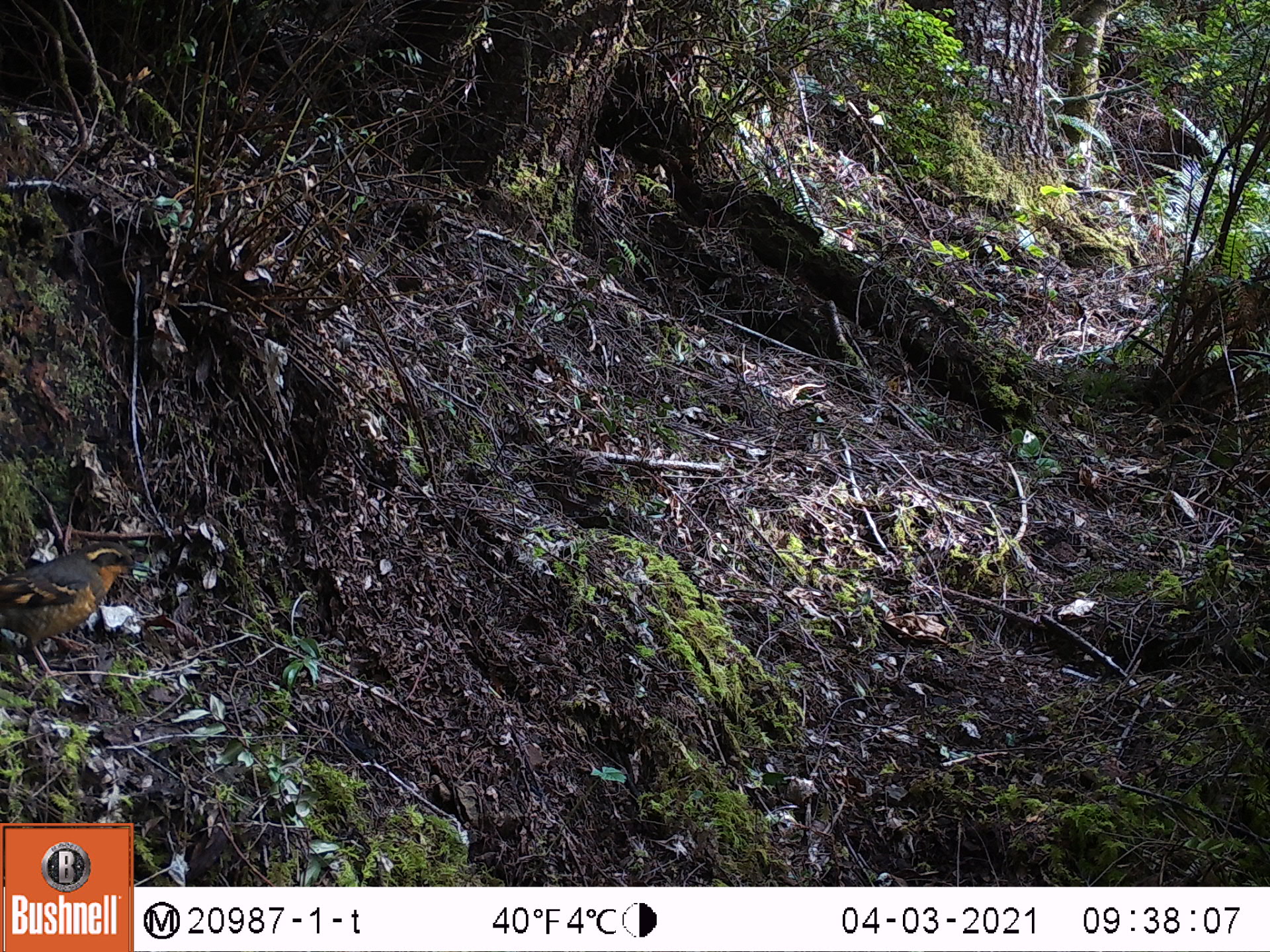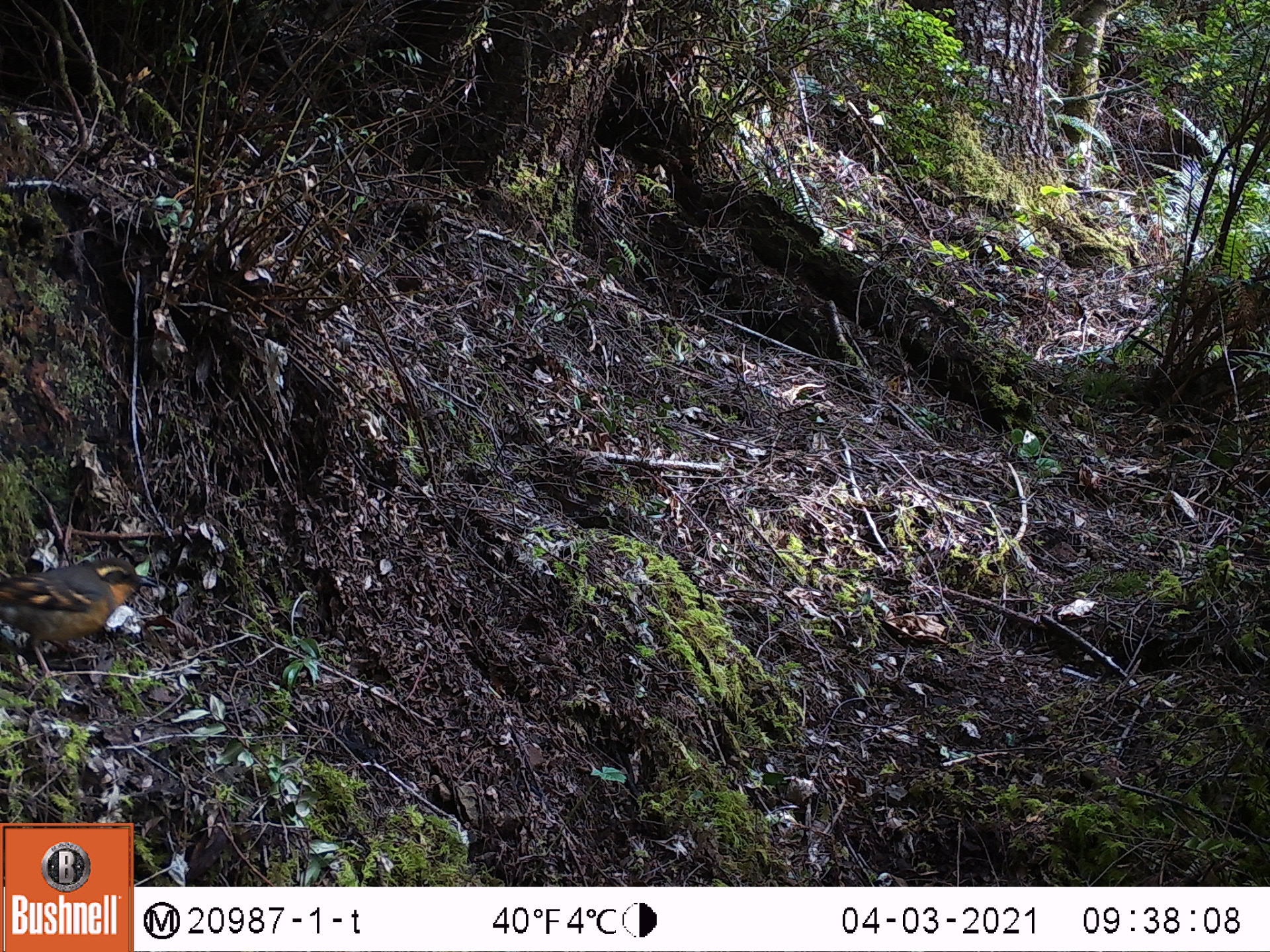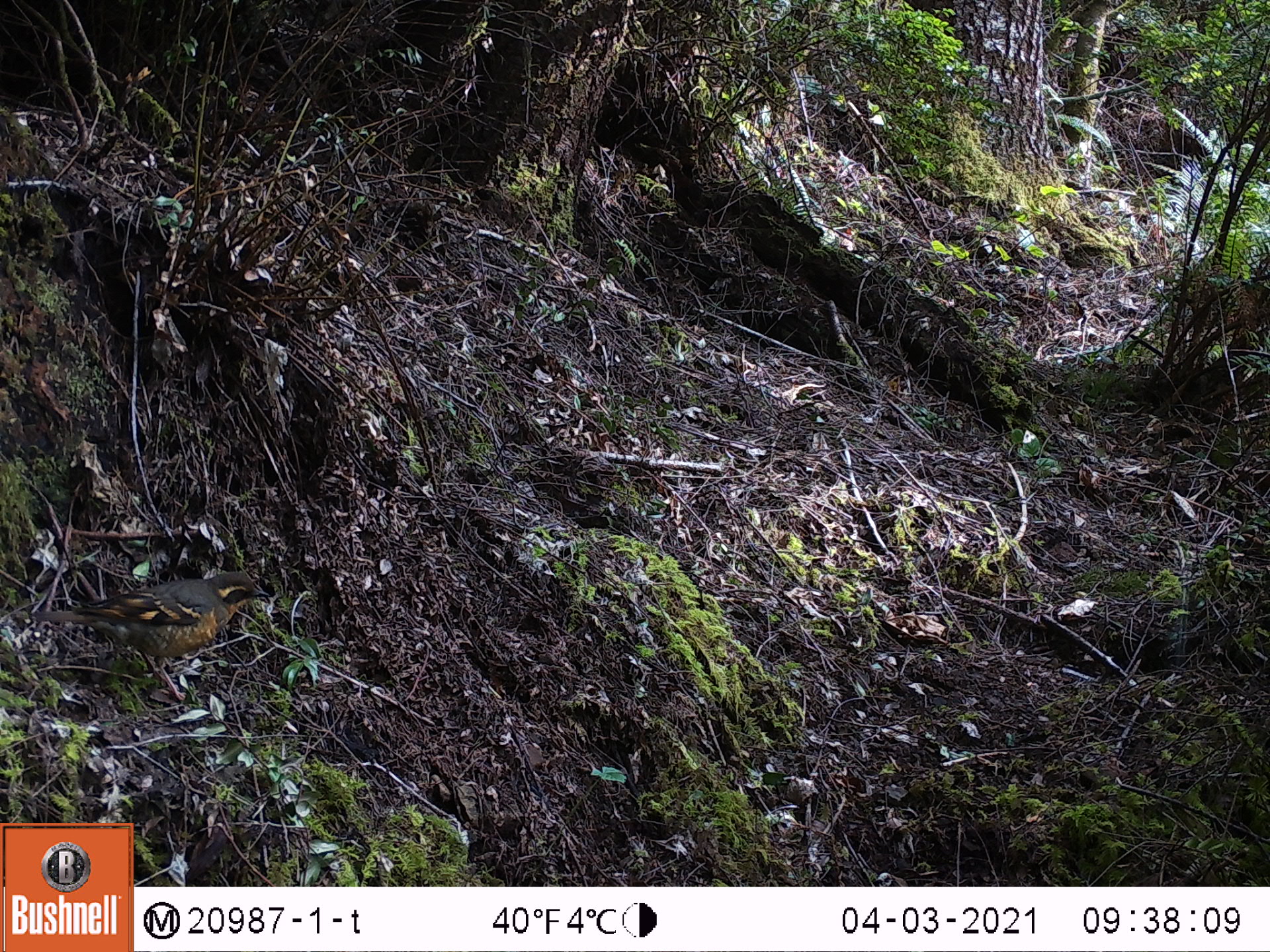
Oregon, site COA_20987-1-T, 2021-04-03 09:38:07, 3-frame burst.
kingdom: Animalia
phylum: Chordata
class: Aves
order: Passeriformes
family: Turdidae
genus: Ixoreus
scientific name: Ixoreus naevius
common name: varied thrush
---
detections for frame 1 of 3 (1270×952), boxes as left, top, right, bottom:
varied thrush: 3, 538, 153, 687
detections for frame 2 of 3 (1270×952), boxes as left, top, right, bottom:
varied thrush: 0, 557, 158, 683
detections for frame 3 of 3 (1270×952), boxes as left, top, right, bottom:
varied thrush: 24, 564, 282, 711